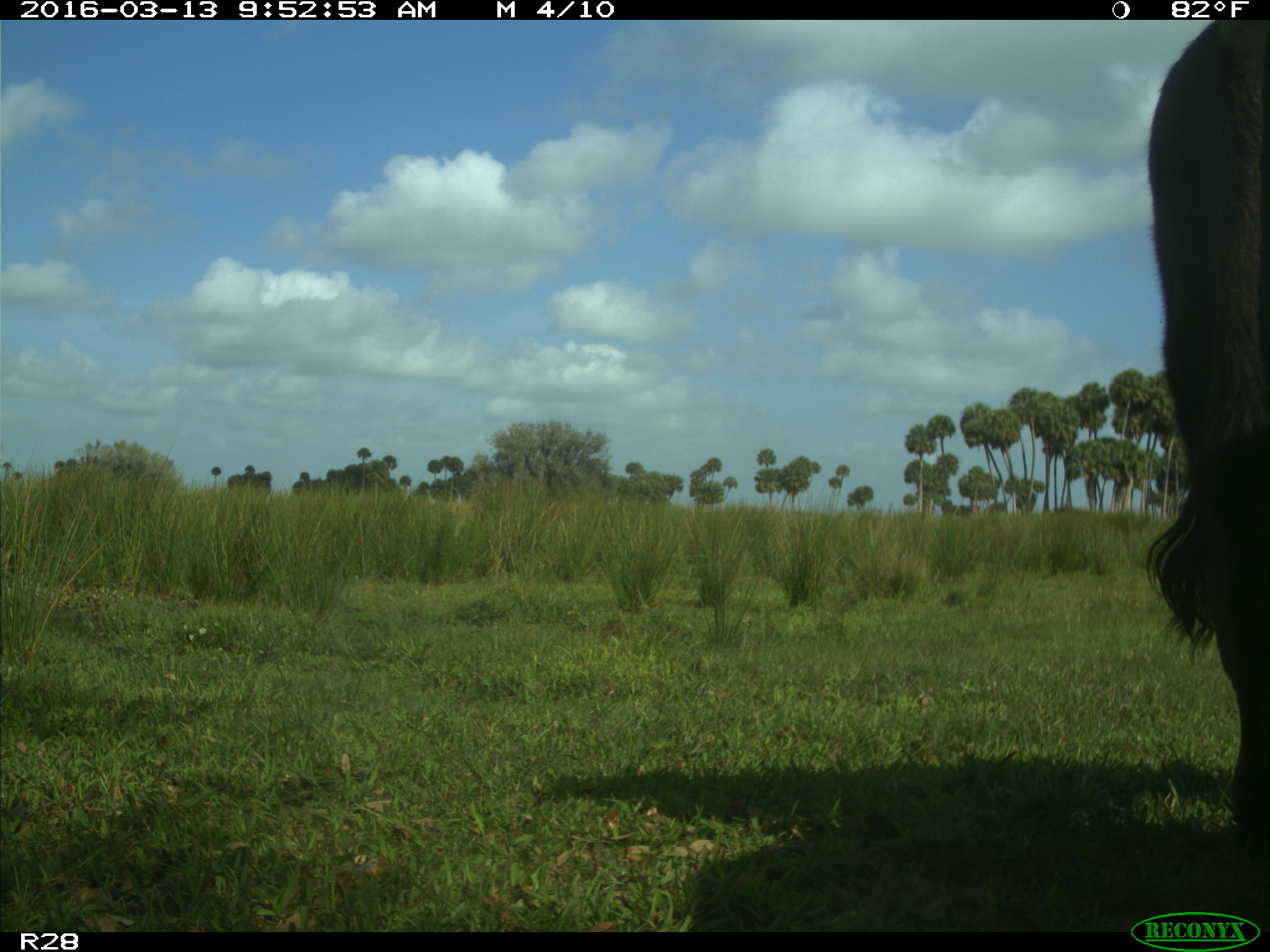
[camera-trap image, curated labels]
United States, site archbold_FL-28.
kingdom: Animalia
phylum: Chordata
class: Mammalia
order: Artiodactyla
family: Bovidae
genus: Bos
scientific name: Bos taurus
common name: domestic cow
Bos taurus (domestic cow).